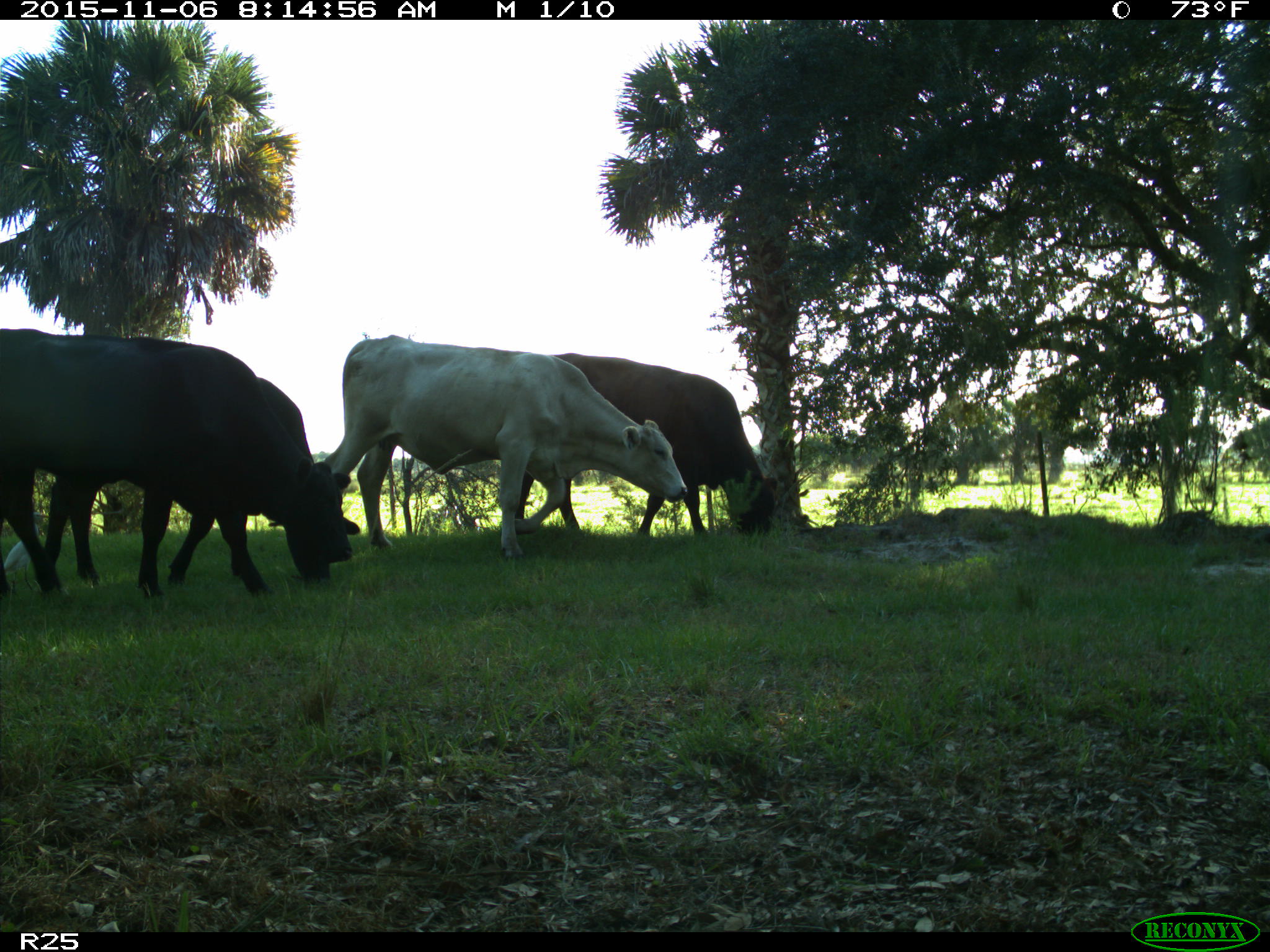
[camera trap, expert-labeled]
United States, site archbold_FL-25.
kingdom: Animalia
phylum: Chordata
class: Mammalia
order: Artiodactyla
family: Bovidae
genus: Bos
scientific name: Bos taurus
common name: domestic cow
Bos taurus (domestic cow).